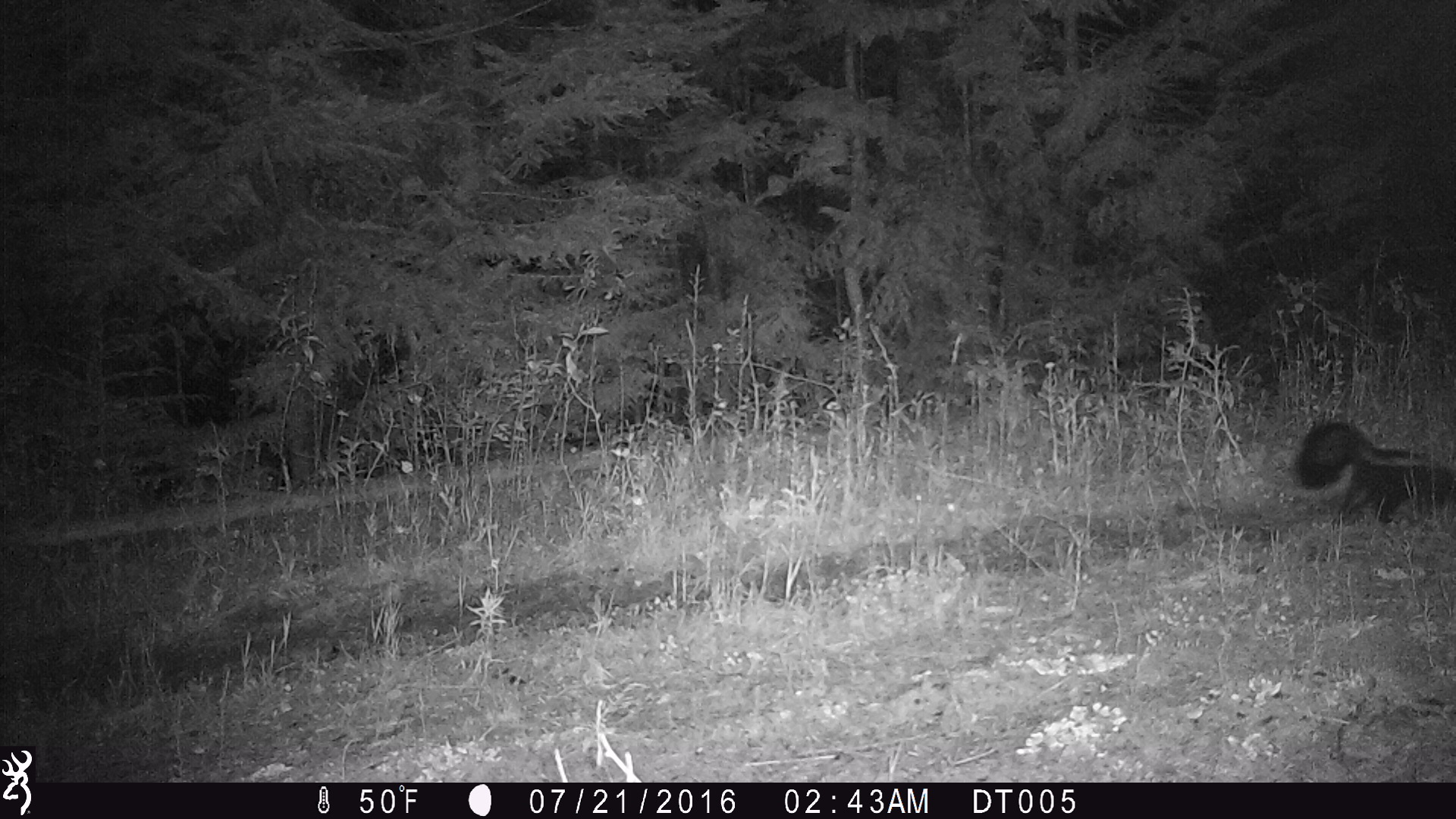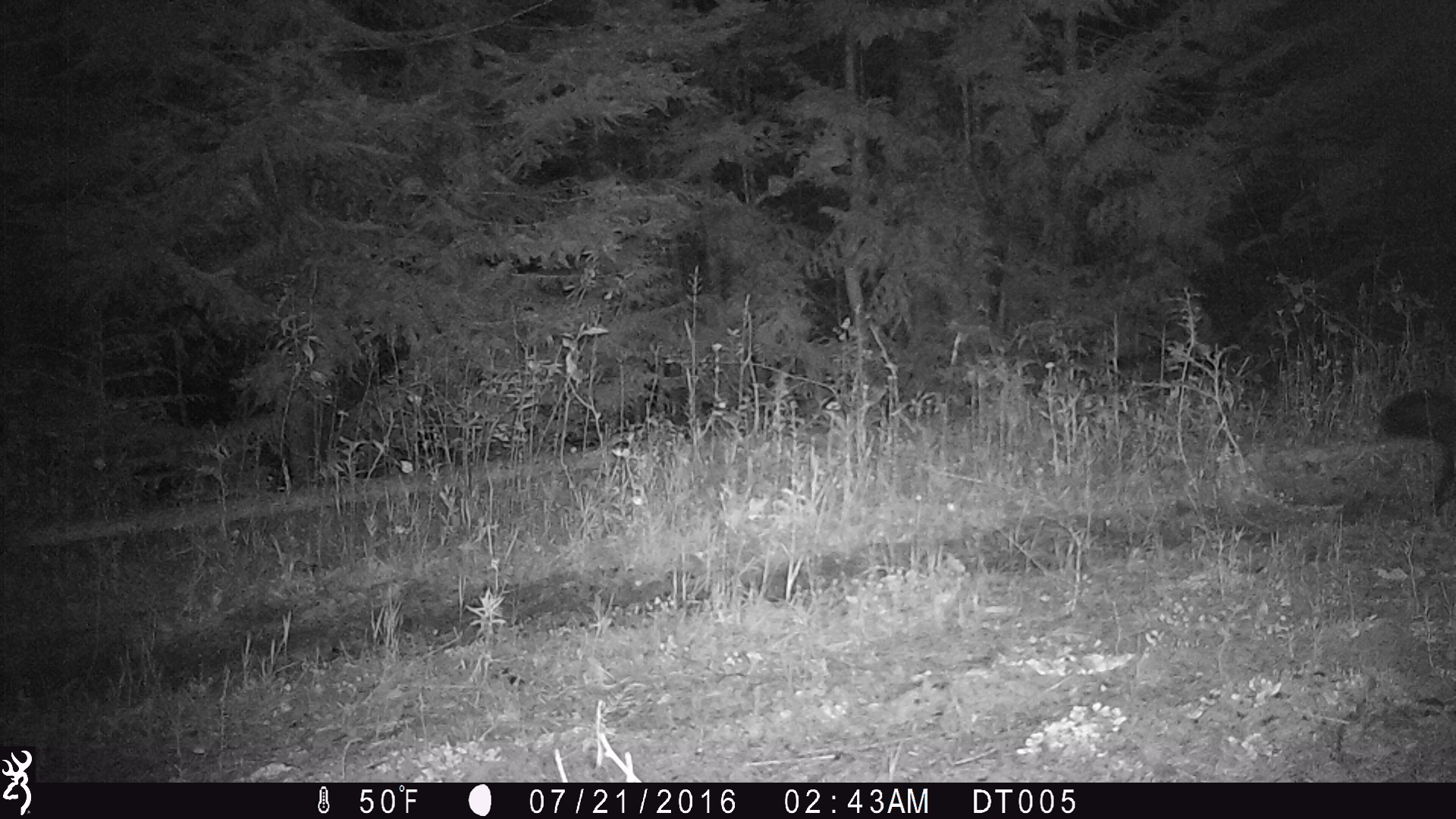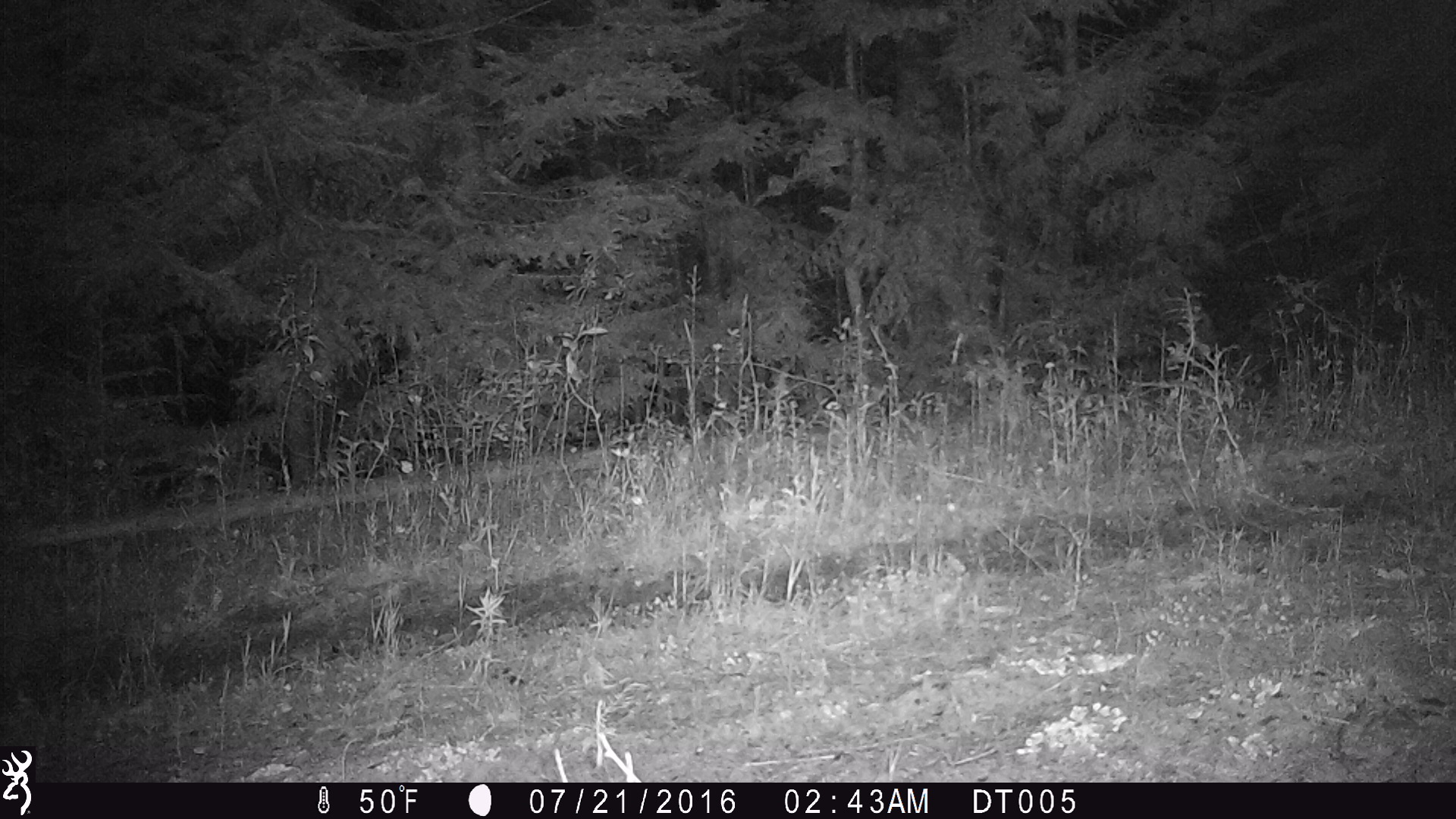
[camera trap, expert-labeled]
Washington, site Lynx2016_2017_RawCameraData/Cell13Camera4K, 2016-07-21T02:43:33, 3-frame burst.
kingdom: Animalia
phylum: Chordata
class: Mammalia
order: Carnivora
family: Mephitidae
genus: Mephitis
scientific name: Mephitis mephitis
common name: striped skunk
Mephitis mephitis (striped skunk). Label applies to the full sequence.